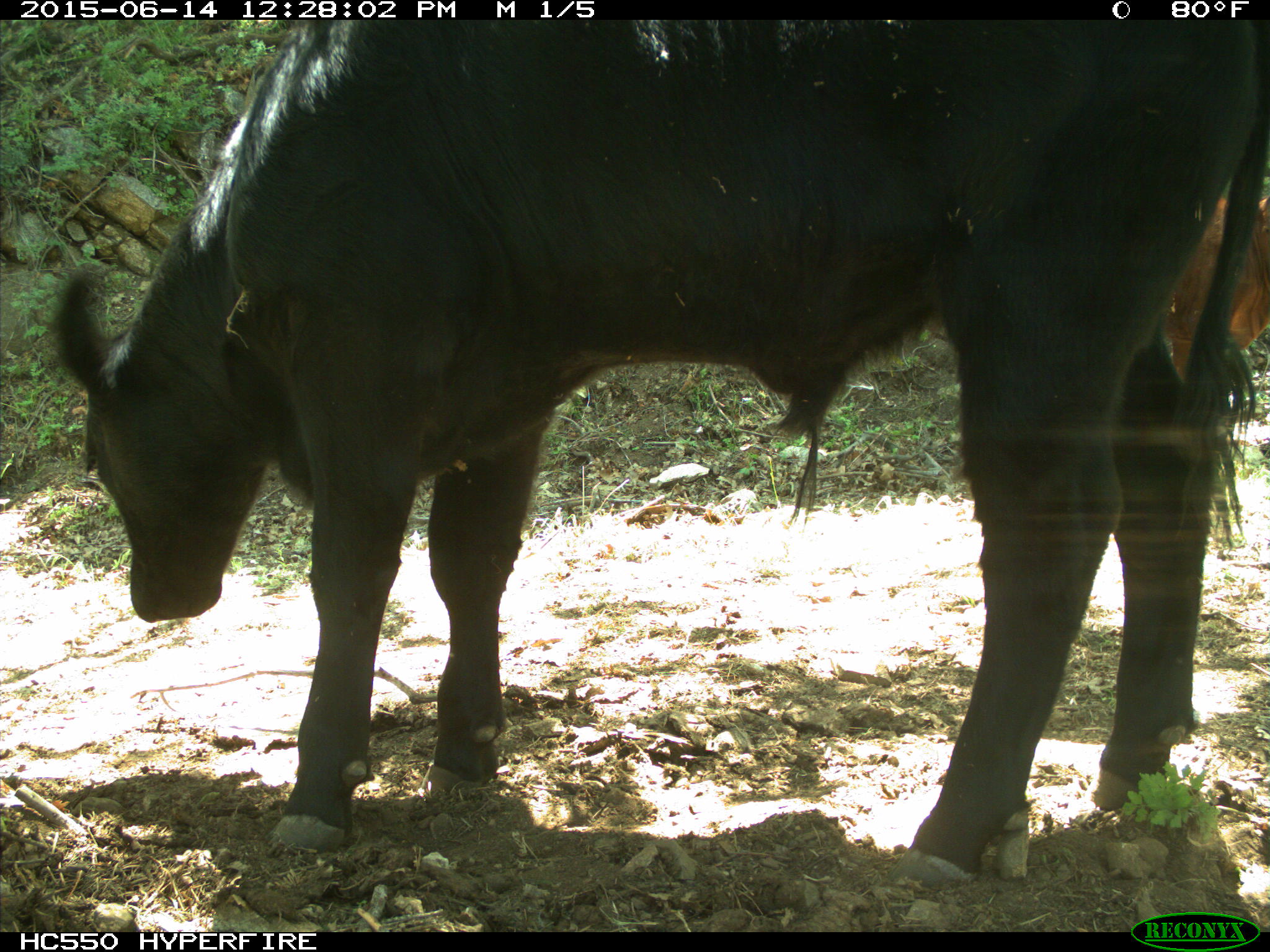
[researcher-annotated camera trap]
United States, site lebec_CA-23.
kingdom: Animalia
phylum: Chordata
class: Mammalia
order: Artiodactyla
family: Bovidae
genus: Bos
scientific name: Bos taurus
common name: domestic cow